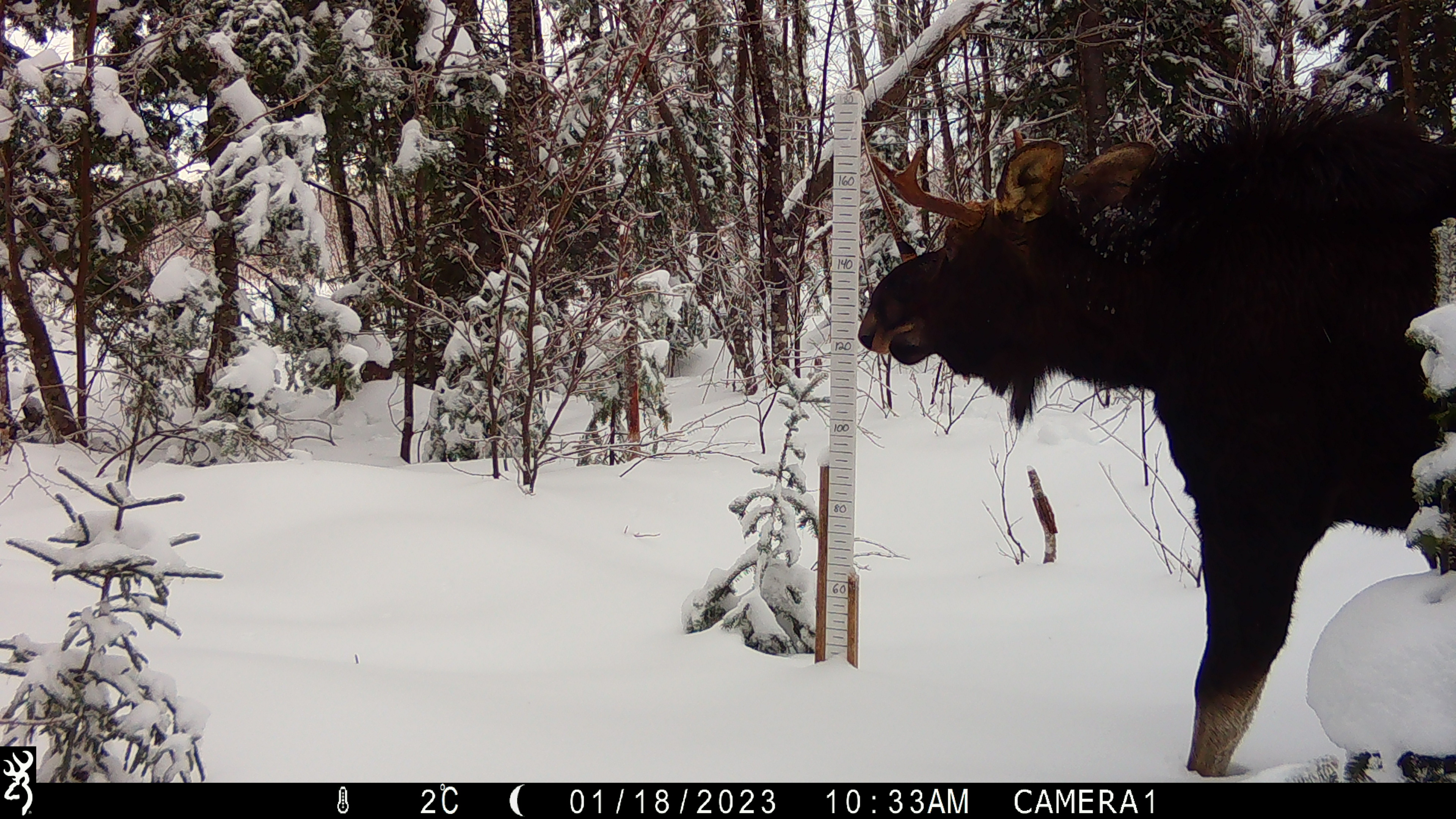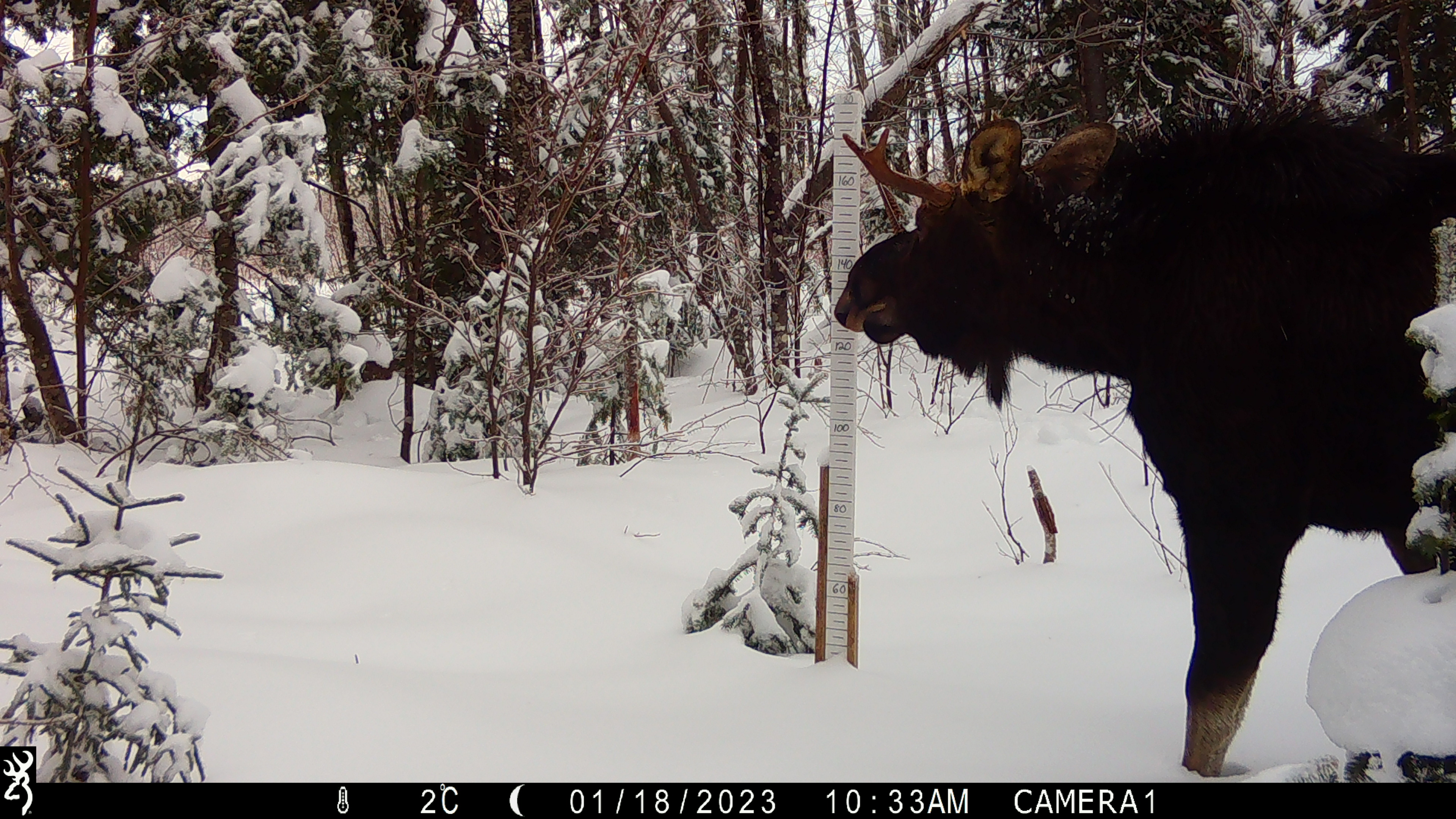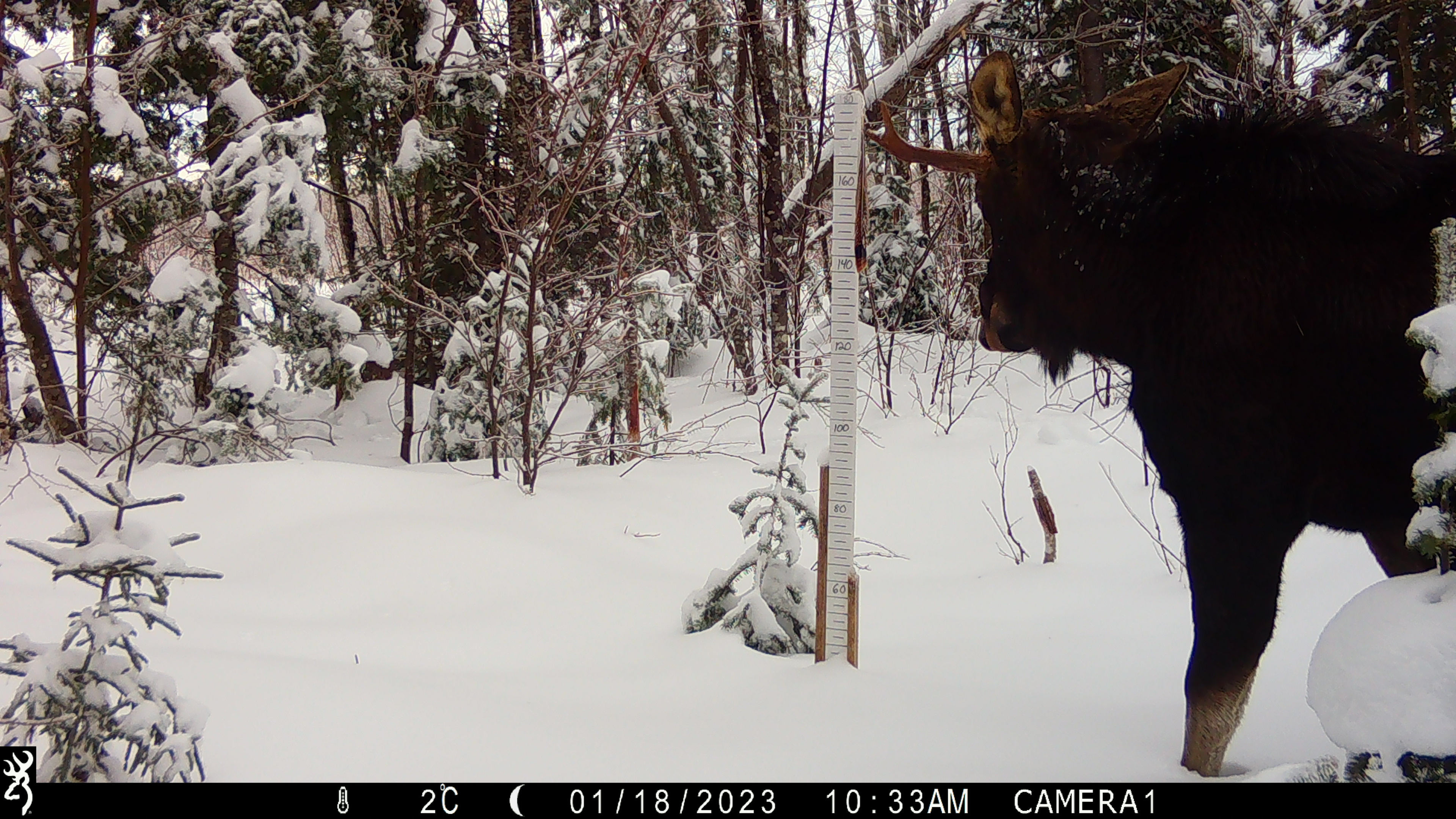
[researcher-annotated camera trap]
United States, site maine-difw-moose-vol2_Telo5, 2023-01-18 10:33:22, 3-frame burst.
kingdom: Animalia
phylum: Chordata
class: Mammalia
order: Artiodactyla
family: Cervidae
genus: Alces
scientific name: Alces alces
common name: moose